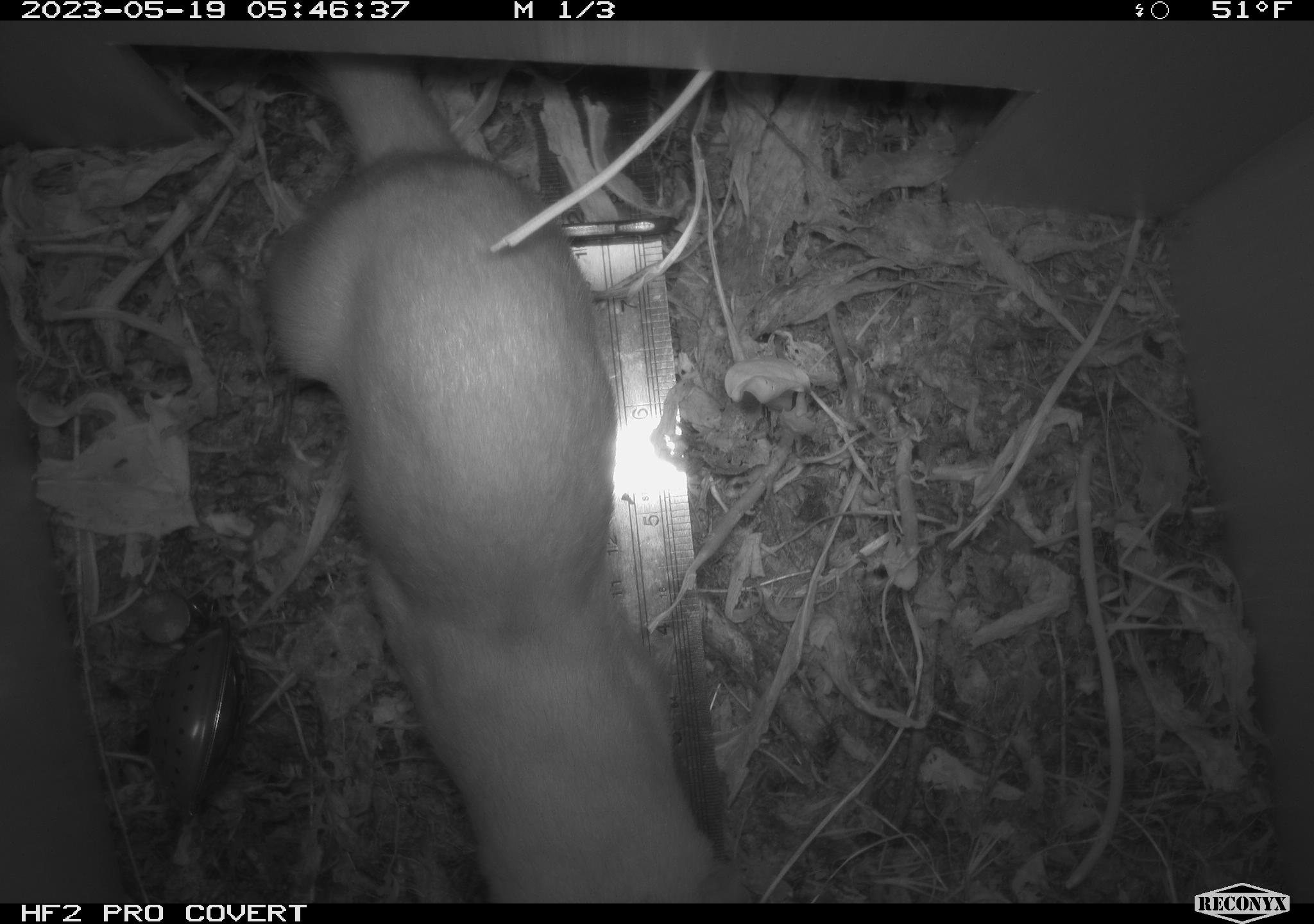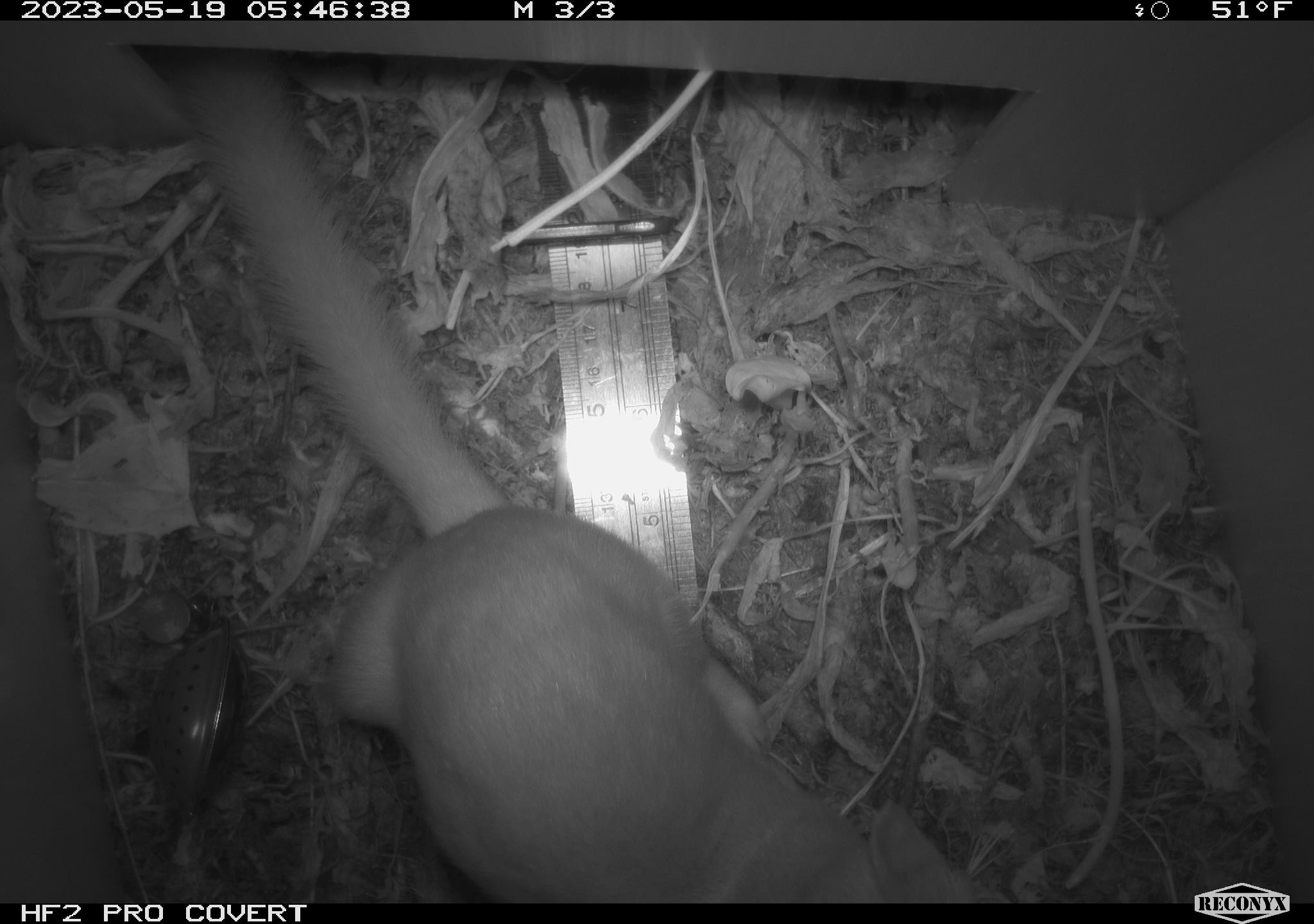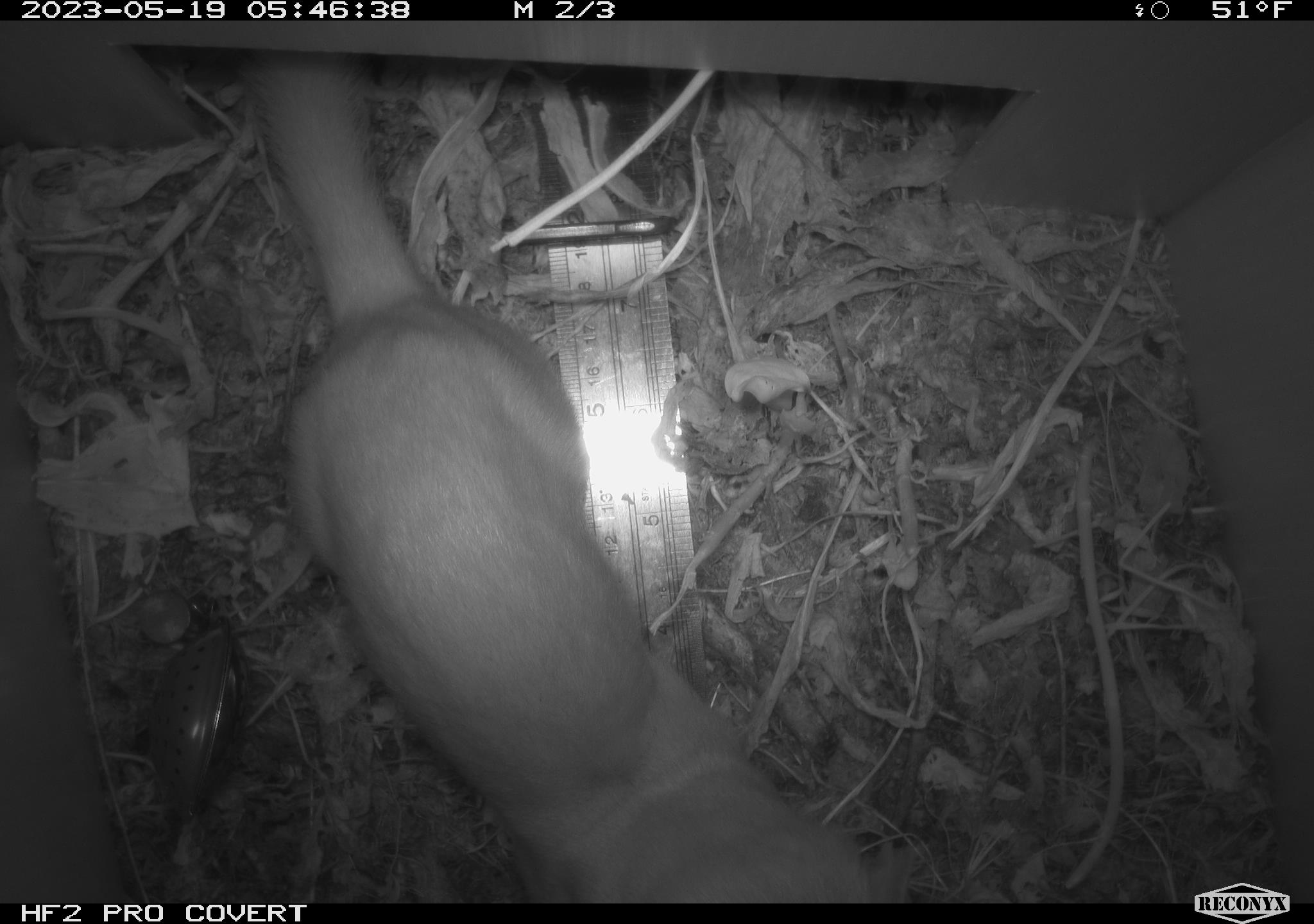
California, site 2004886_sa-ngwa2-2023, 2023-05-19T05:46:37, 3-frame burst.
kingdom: Animalia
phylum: Chordata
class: Mammalia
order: Carnivora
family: Mustelidae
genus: Neogale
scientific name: Neogale frenata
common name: long-tailed weasel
Long-tailed weasel (Neogale frenata).